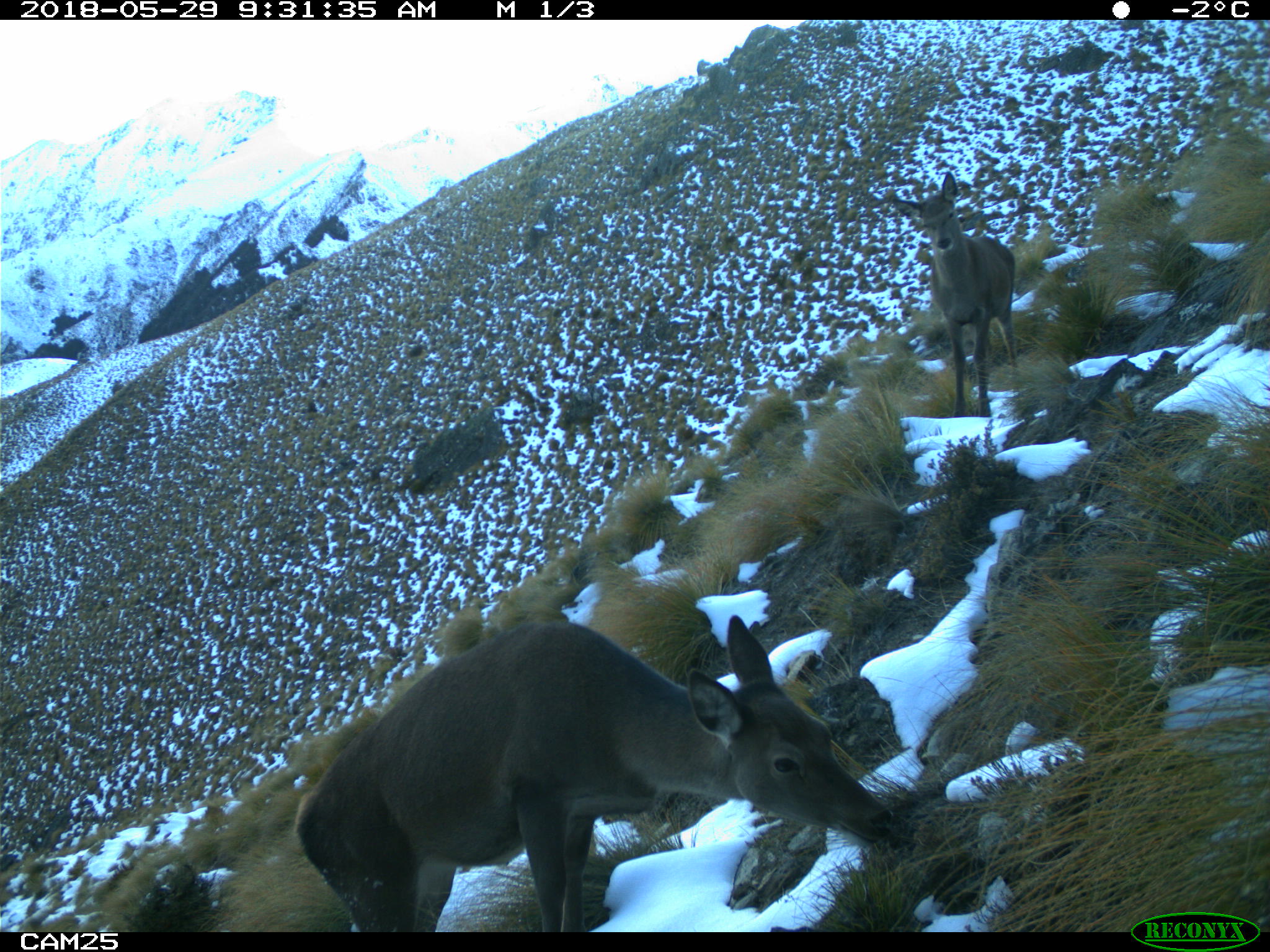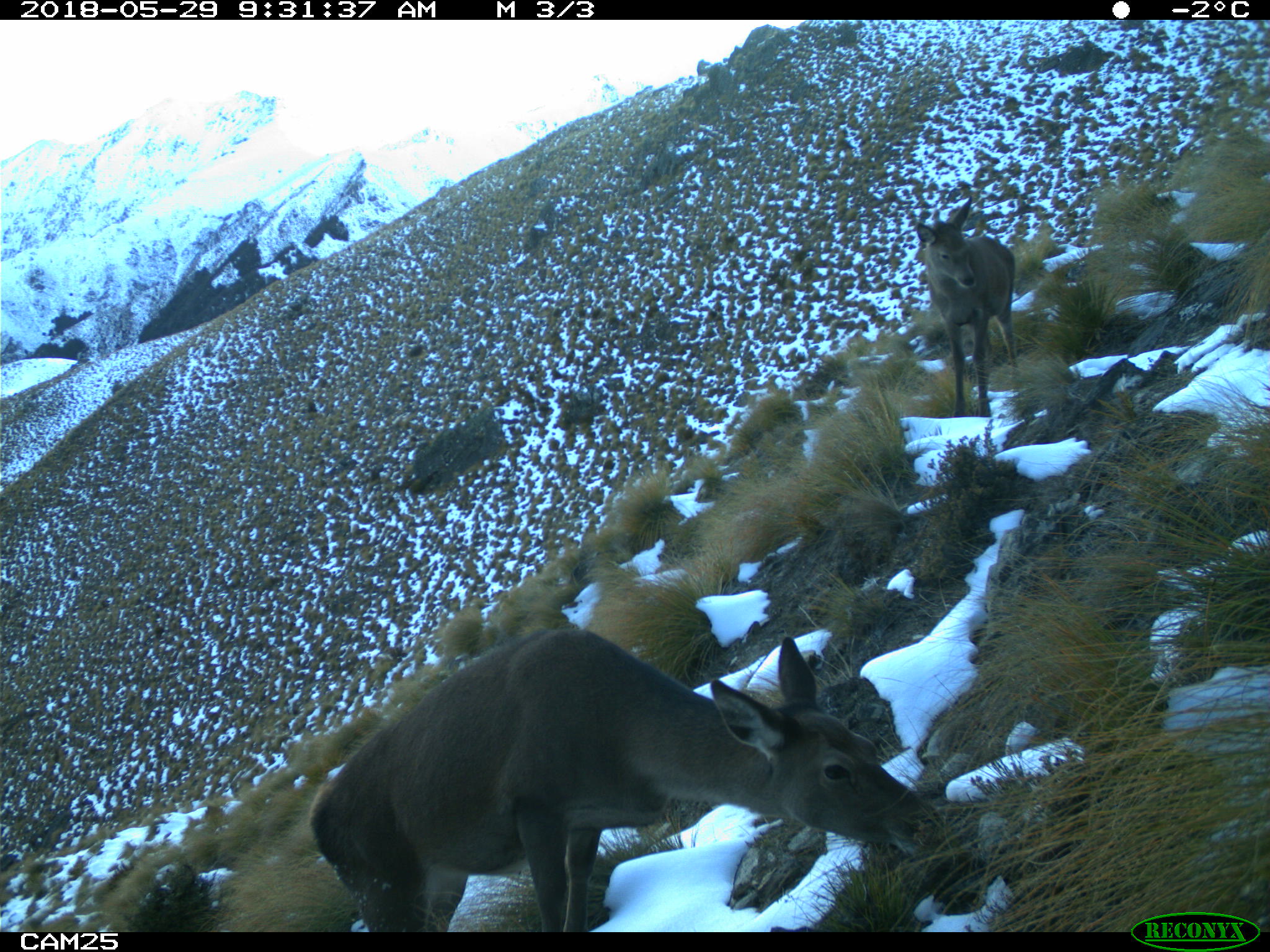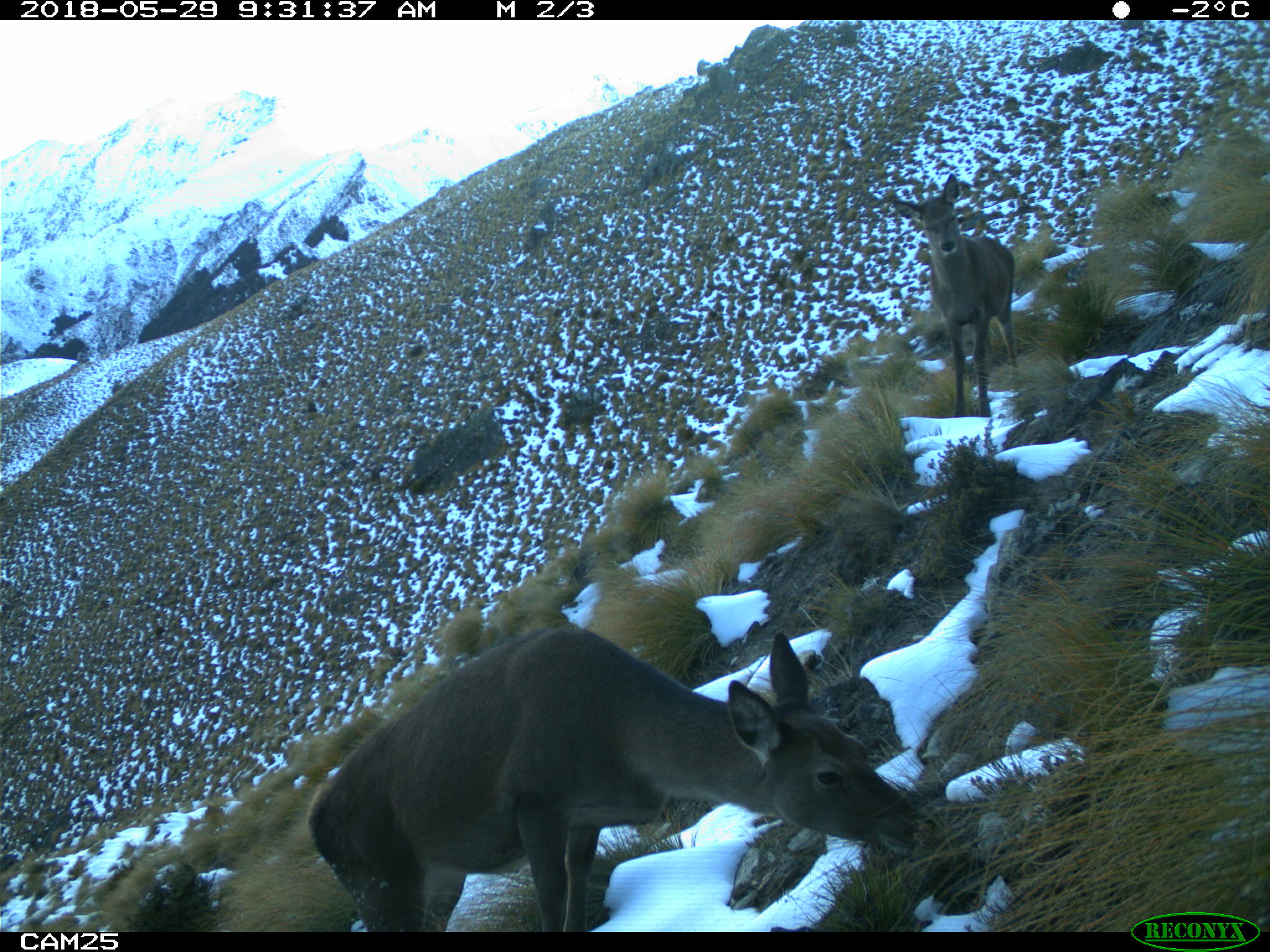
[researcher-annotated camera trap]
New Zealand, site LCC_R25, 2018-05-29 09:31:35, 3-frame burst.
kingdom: Animalia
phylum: Chordata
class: Mammalia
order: Artiodactyla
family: Cervidae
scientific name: Cervidae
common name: deer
Deer (Cervidae).